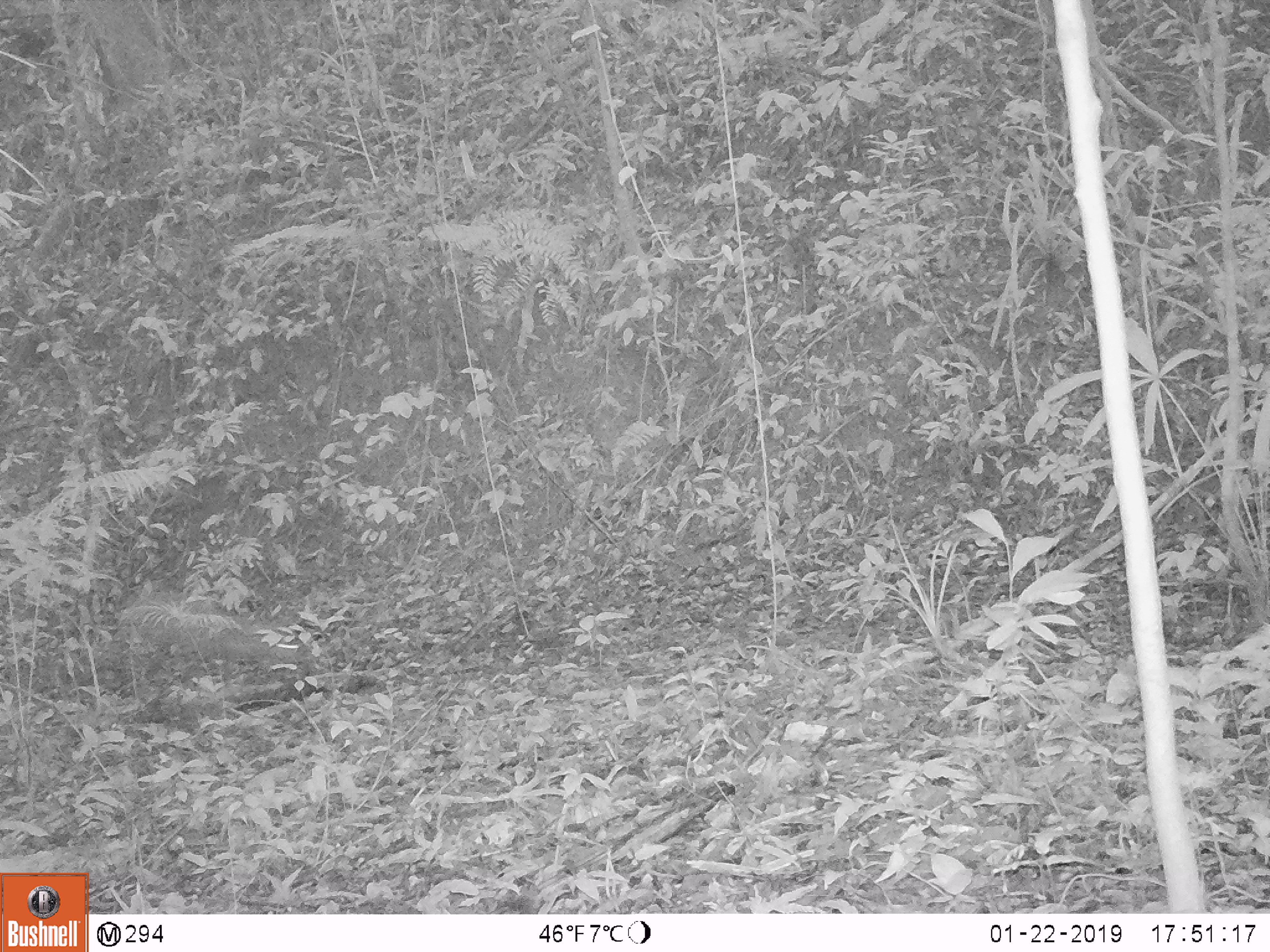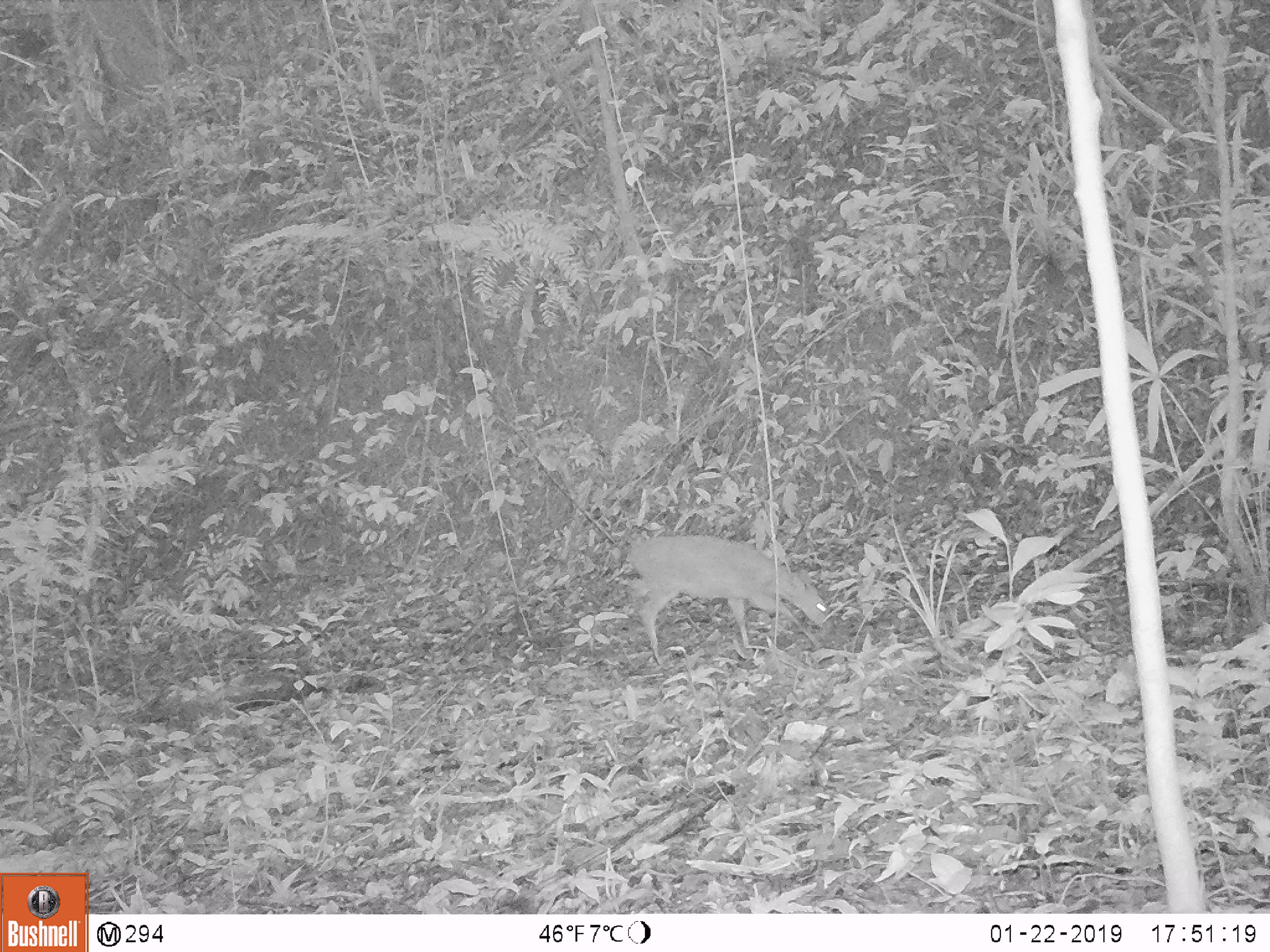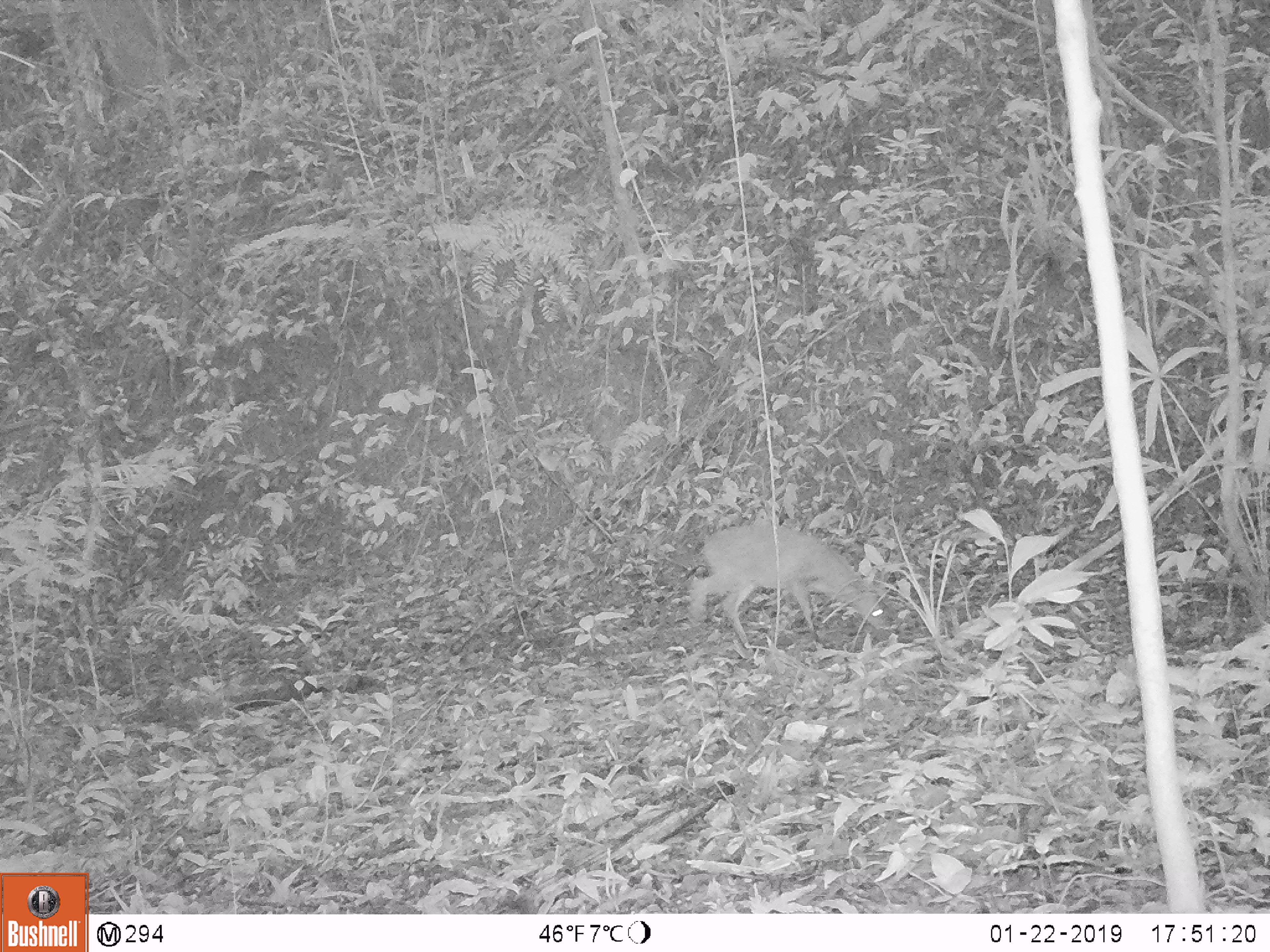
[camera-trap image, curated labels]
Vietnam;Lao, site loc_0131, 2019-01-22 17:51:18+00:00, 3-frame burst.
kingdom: Animalia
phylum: Chordata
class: Mammalia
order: Artiodactyla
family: Cervidae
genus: Muntiacus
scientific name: Muntiacus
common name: muntjacs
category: unidentified muntjac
Unidentified muntjac (muntjacs) (Muntiacus). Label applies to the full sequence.